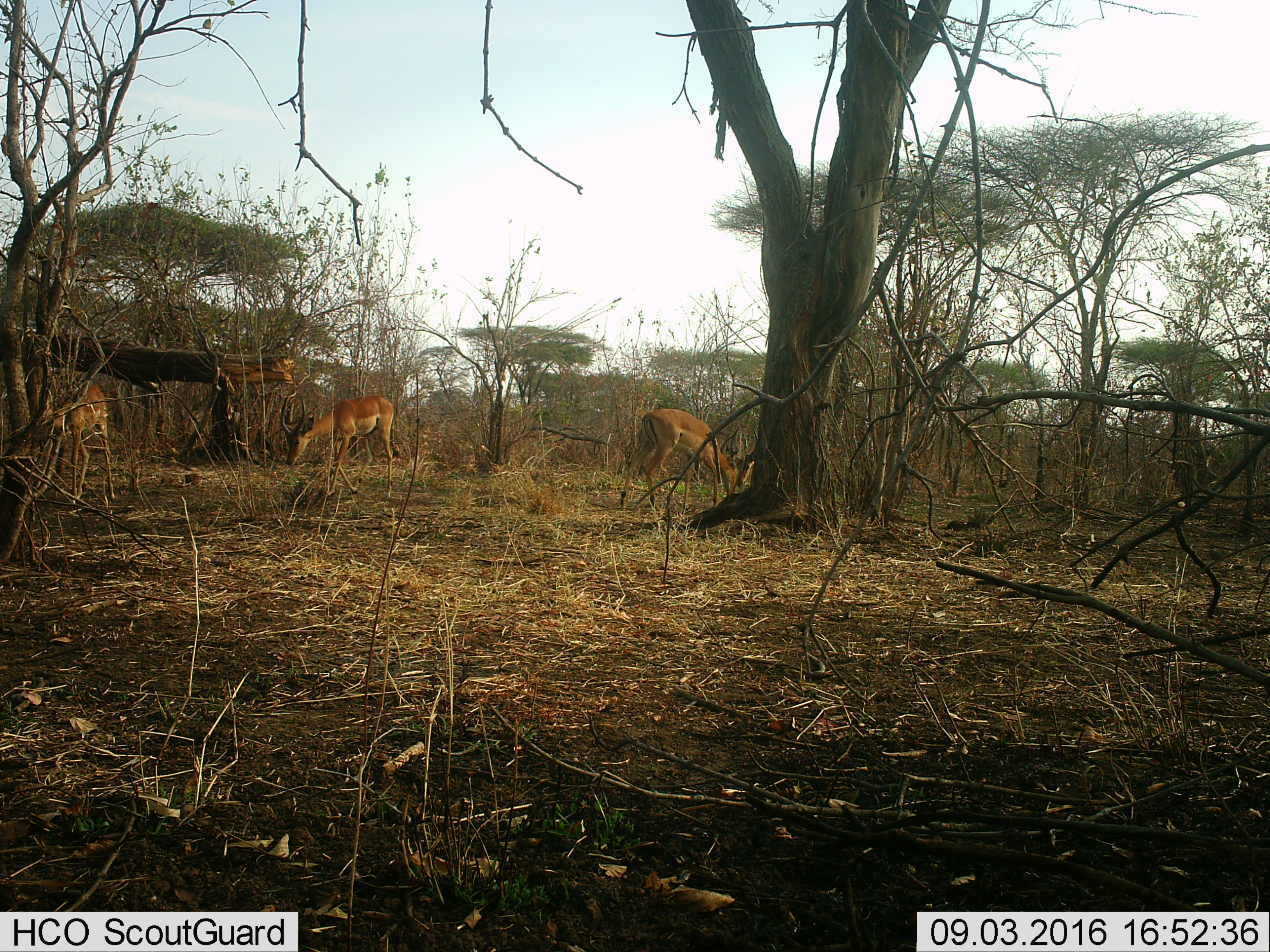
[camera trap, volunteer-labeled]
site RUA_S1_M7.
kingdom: Animalia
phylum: Chordata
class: Mammalia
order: Artiodactyla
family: Bovidae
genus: Aepyceros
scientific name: Aepyceros melampus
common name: impala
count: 3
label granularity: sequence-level